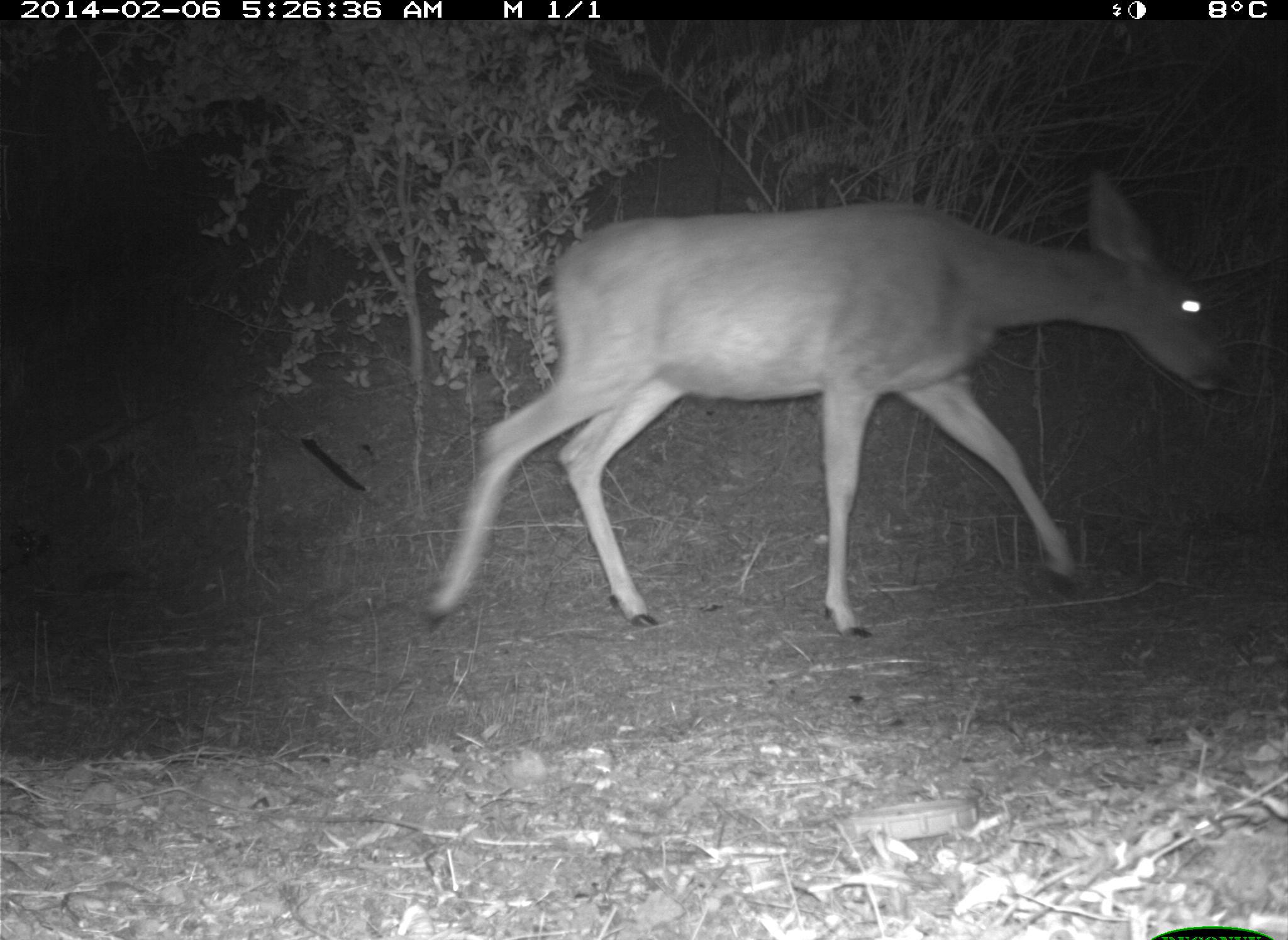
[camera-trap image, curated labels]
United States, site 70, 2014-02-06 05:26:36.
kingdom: Animalia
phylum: Chordata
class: Mammalia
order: Artiodactyla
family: Cervidae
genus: Odocoileus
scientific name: Odocoileus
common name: deer